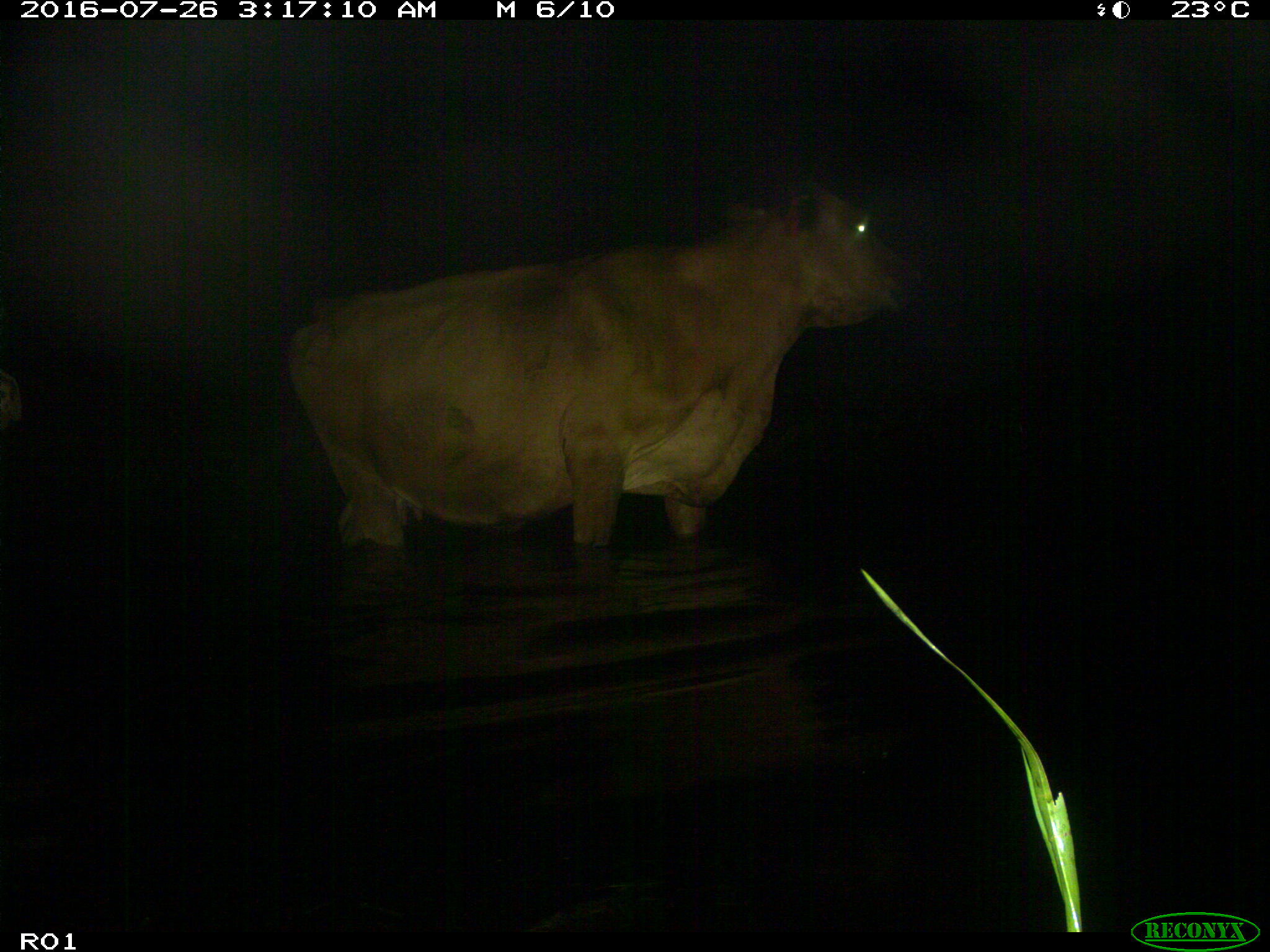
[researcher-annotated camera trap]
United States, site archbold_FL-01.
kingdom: Animalia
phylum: Chordata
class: Mammalia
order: Artiodactyla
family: Bovidae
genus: Bos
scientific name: Bos taurus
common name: domestic cow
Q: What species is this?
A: Bos taurus (domestic cow).